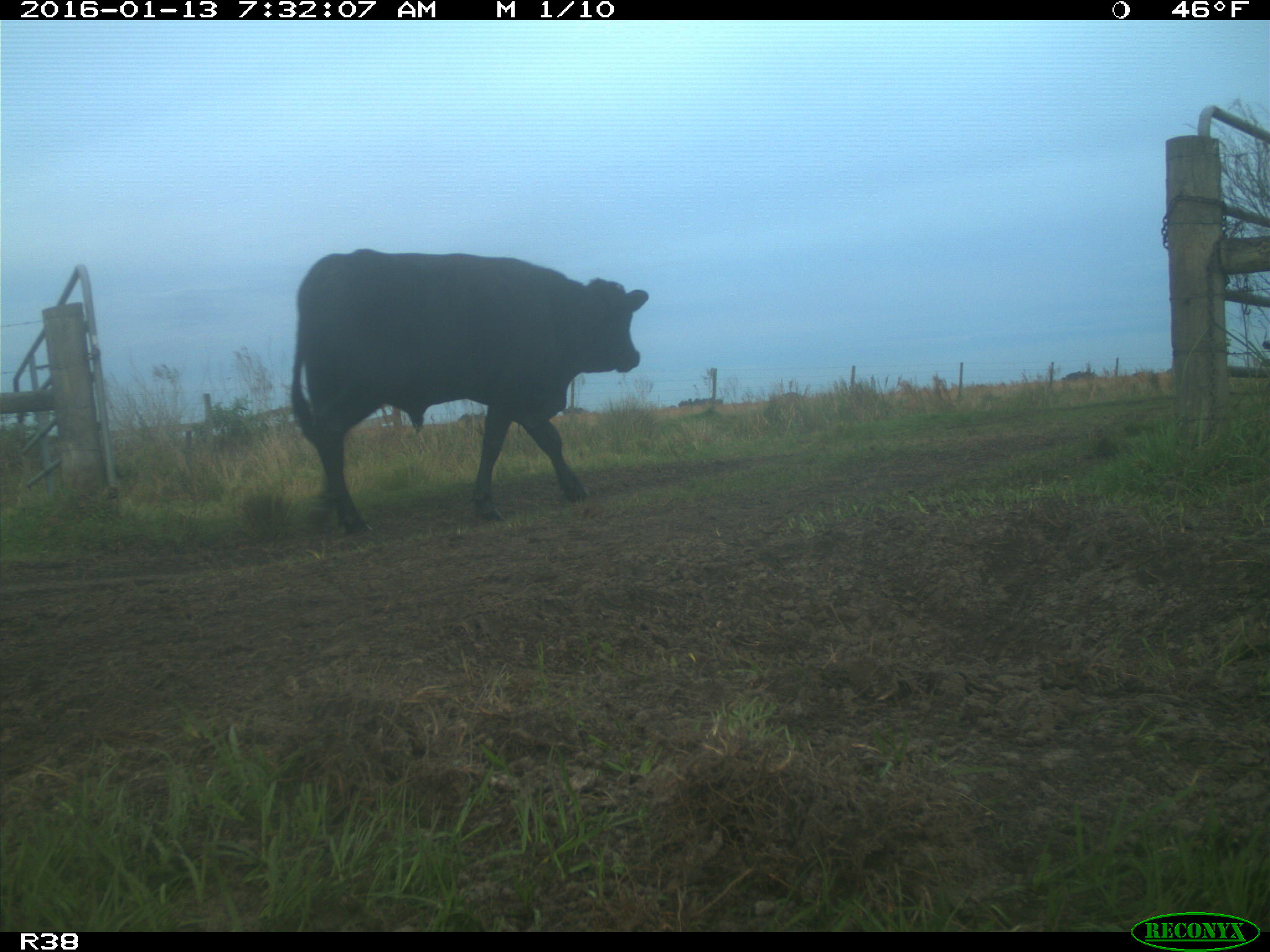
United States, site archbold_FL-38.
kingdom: Animalia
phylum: Chordata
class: Mammalia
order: Artiodactyla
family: Bovidae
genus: Bos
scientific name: Bos taurus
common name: domestic cow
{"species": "Bos taurus (domestic cow)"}